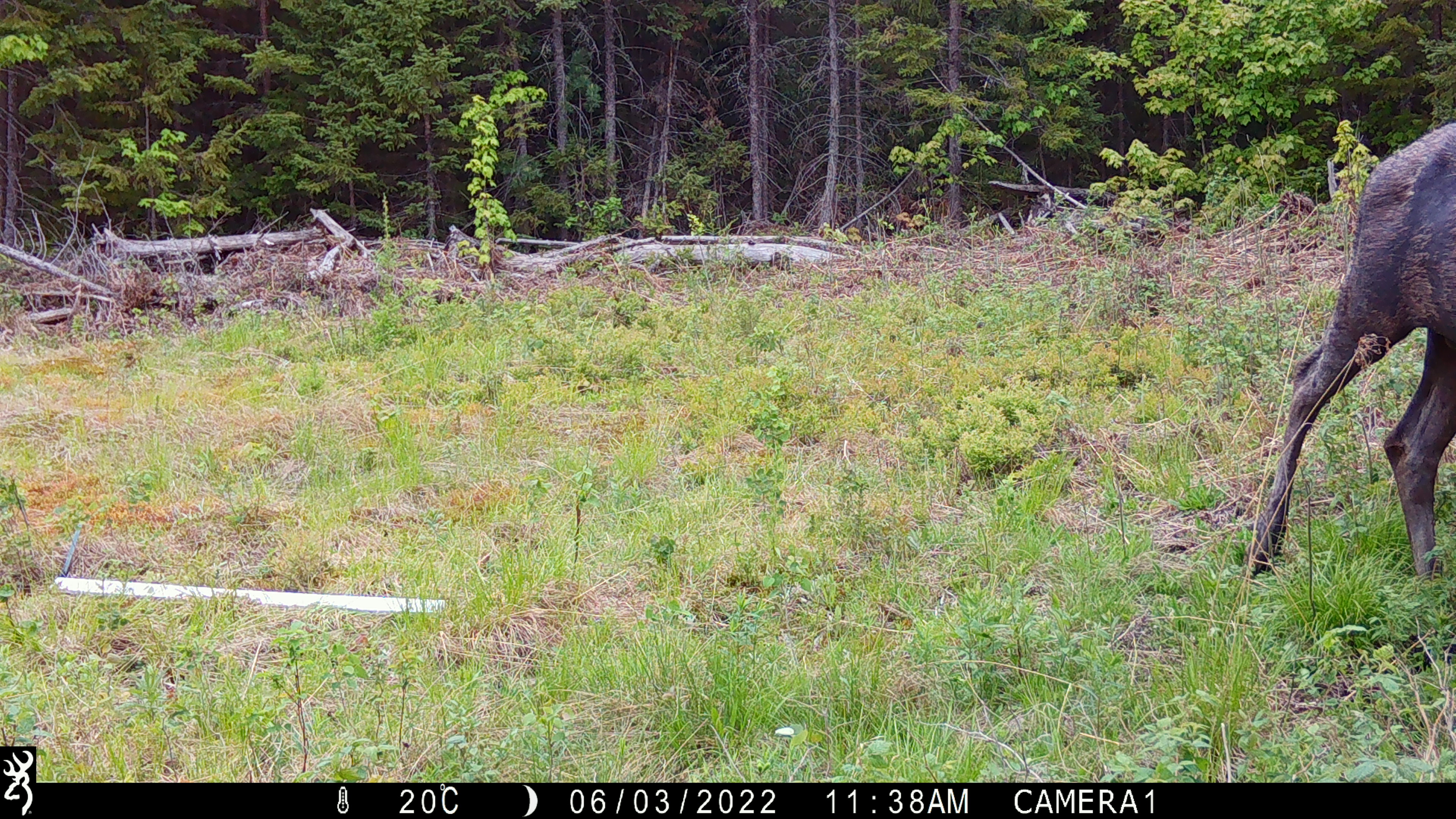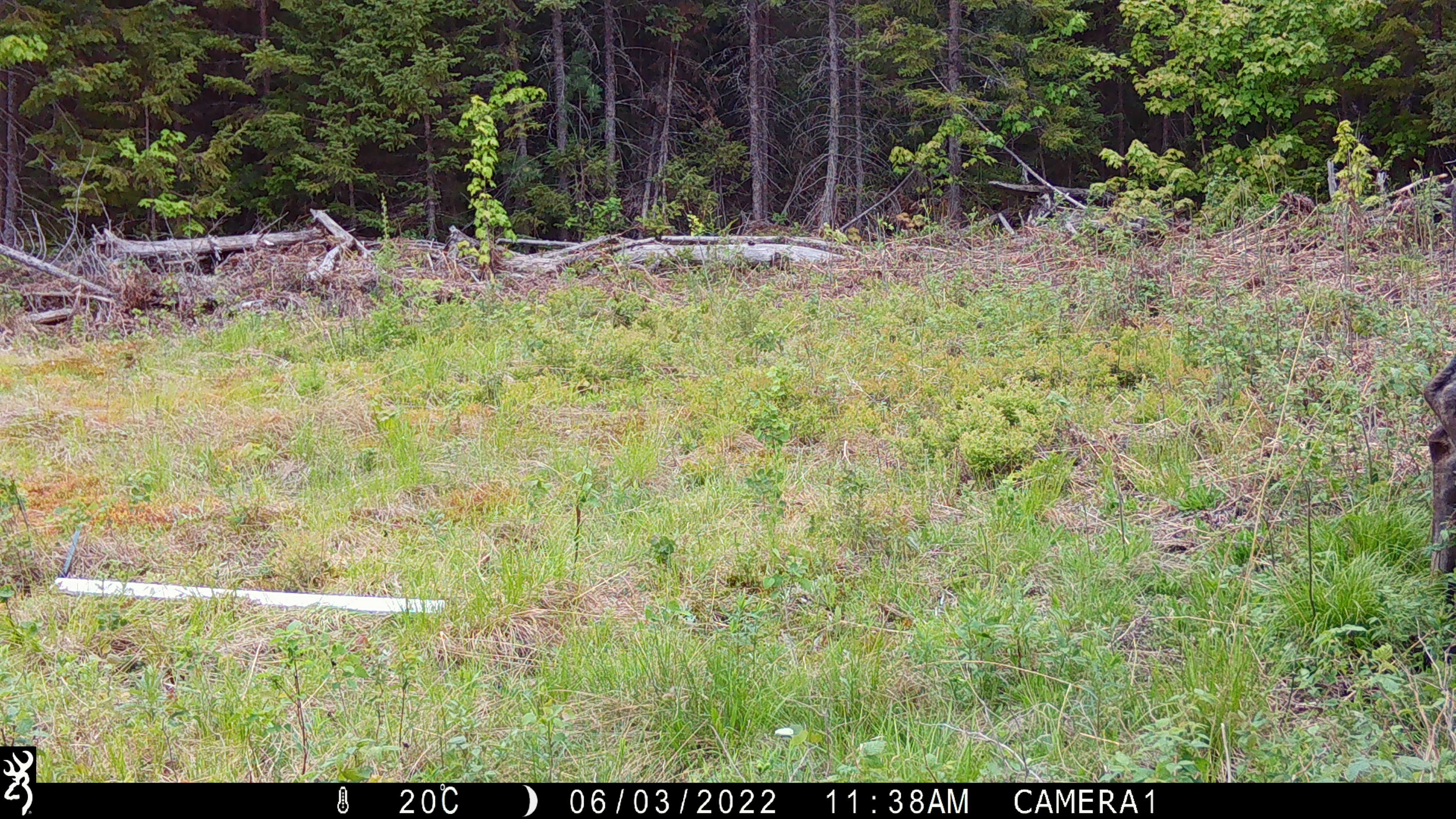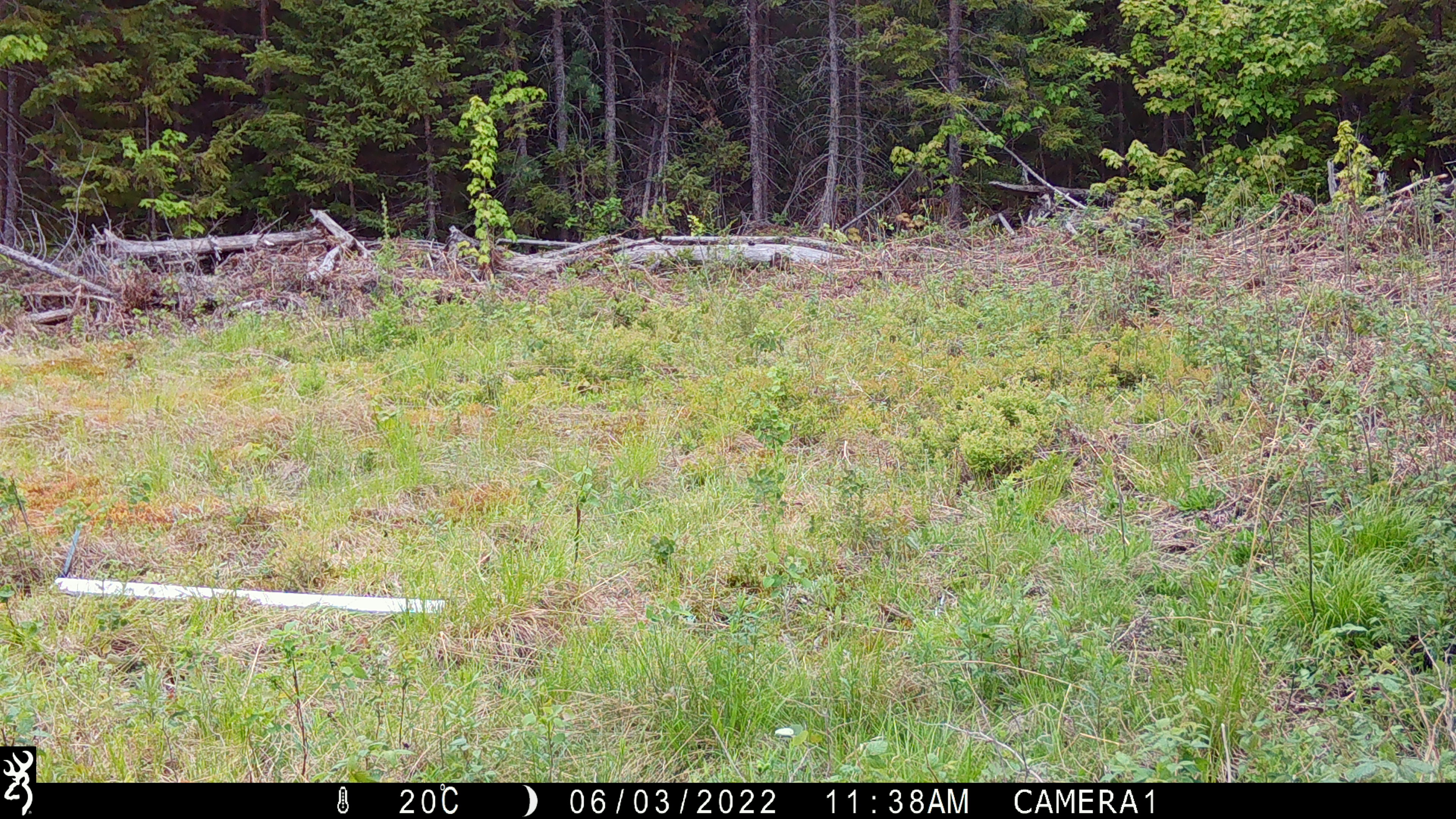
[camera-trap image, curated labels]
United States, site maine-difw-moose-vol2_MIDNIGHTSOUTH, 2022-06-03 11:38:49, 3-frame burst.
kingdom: Animalia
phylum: Chordata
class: Mammalia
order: Artiodactyla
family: Cervidae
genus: Alces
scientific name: Alces alces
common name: moose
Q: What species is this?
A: Moose (Alces alces).